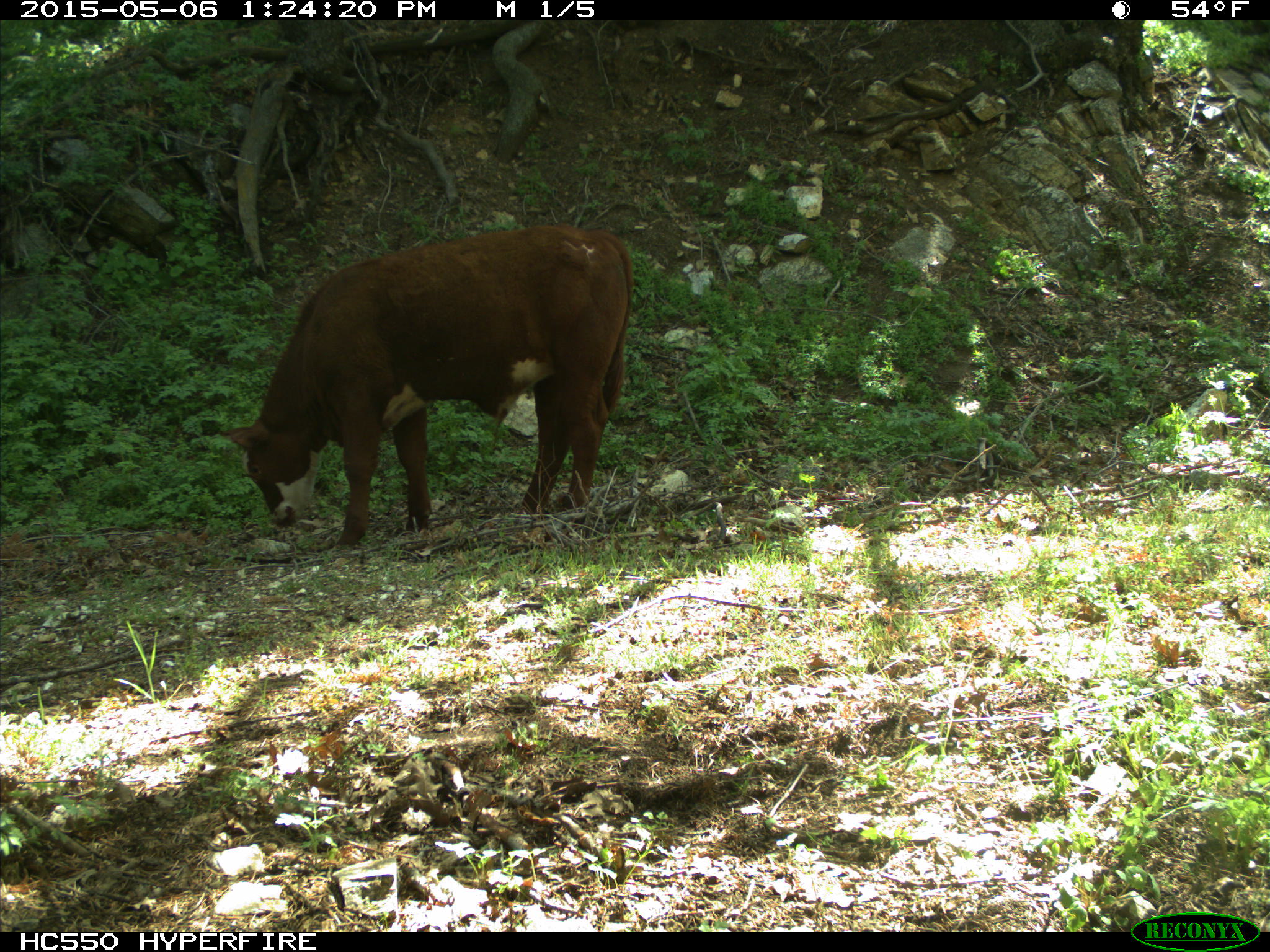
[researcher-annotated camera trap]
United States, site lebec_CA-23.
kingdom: Animalia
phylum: Chordata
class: Mammalia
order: Artiodactyla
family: Bovidae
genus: Bos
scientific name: Bos taurus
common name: domestic cow